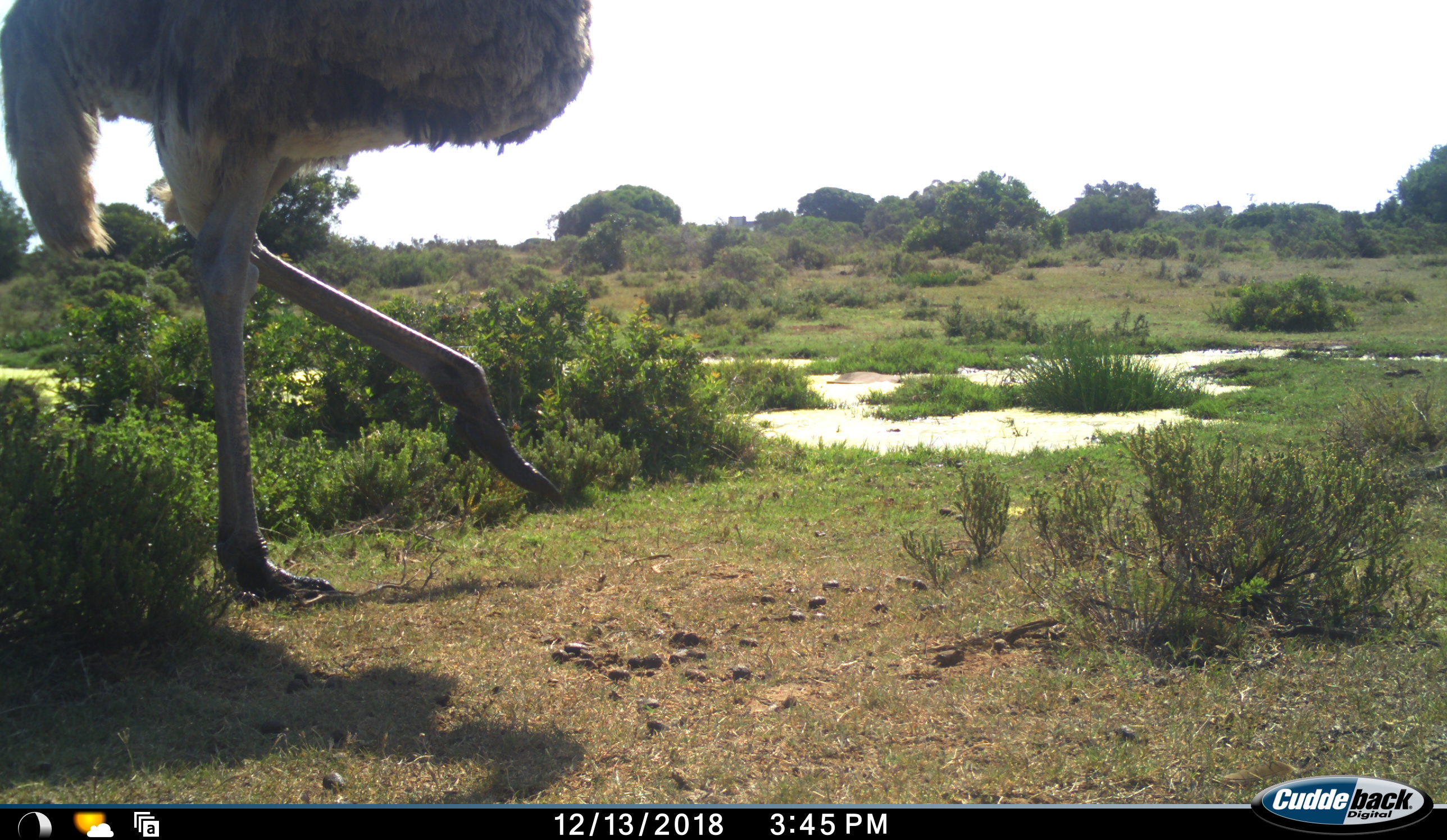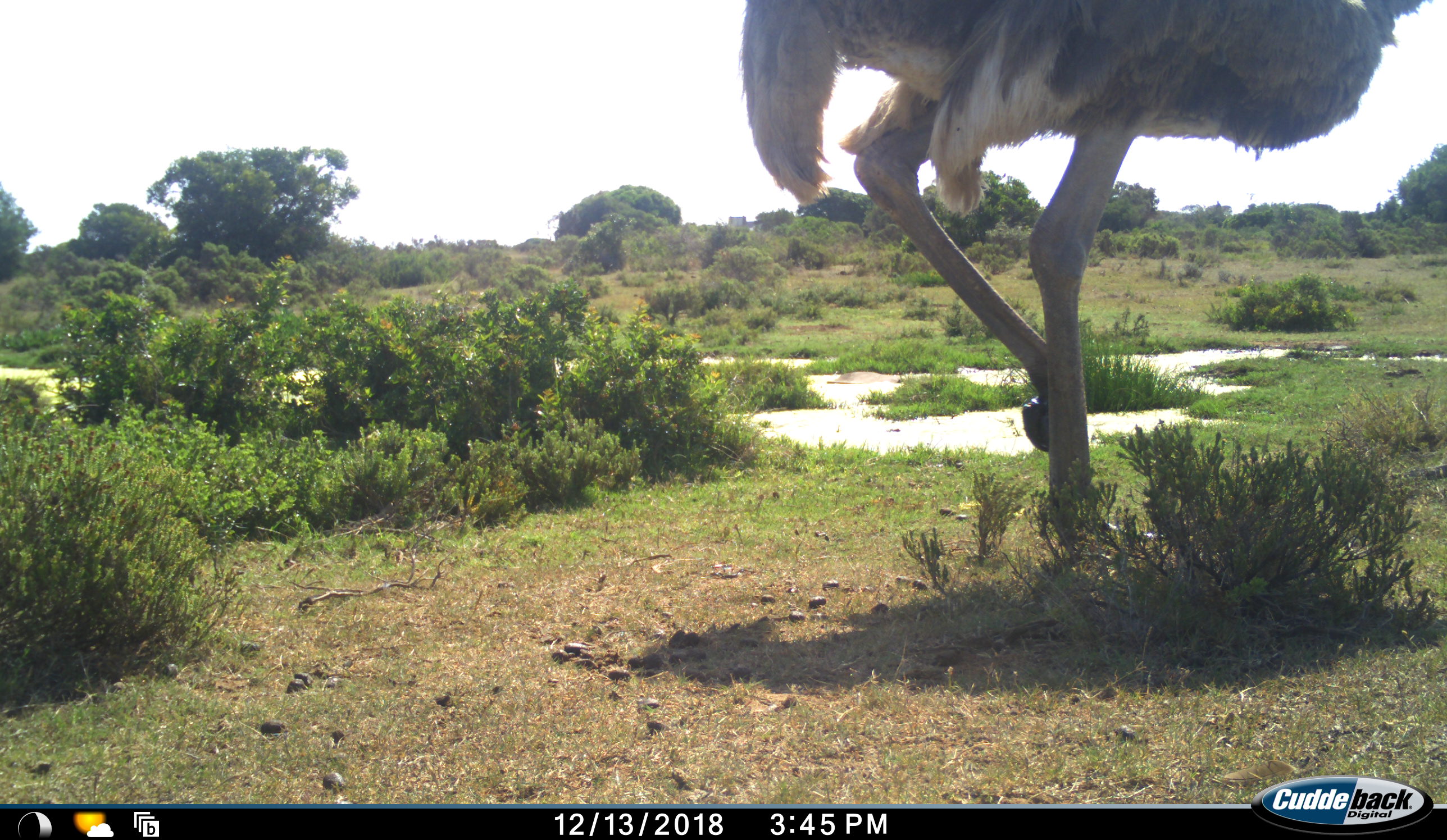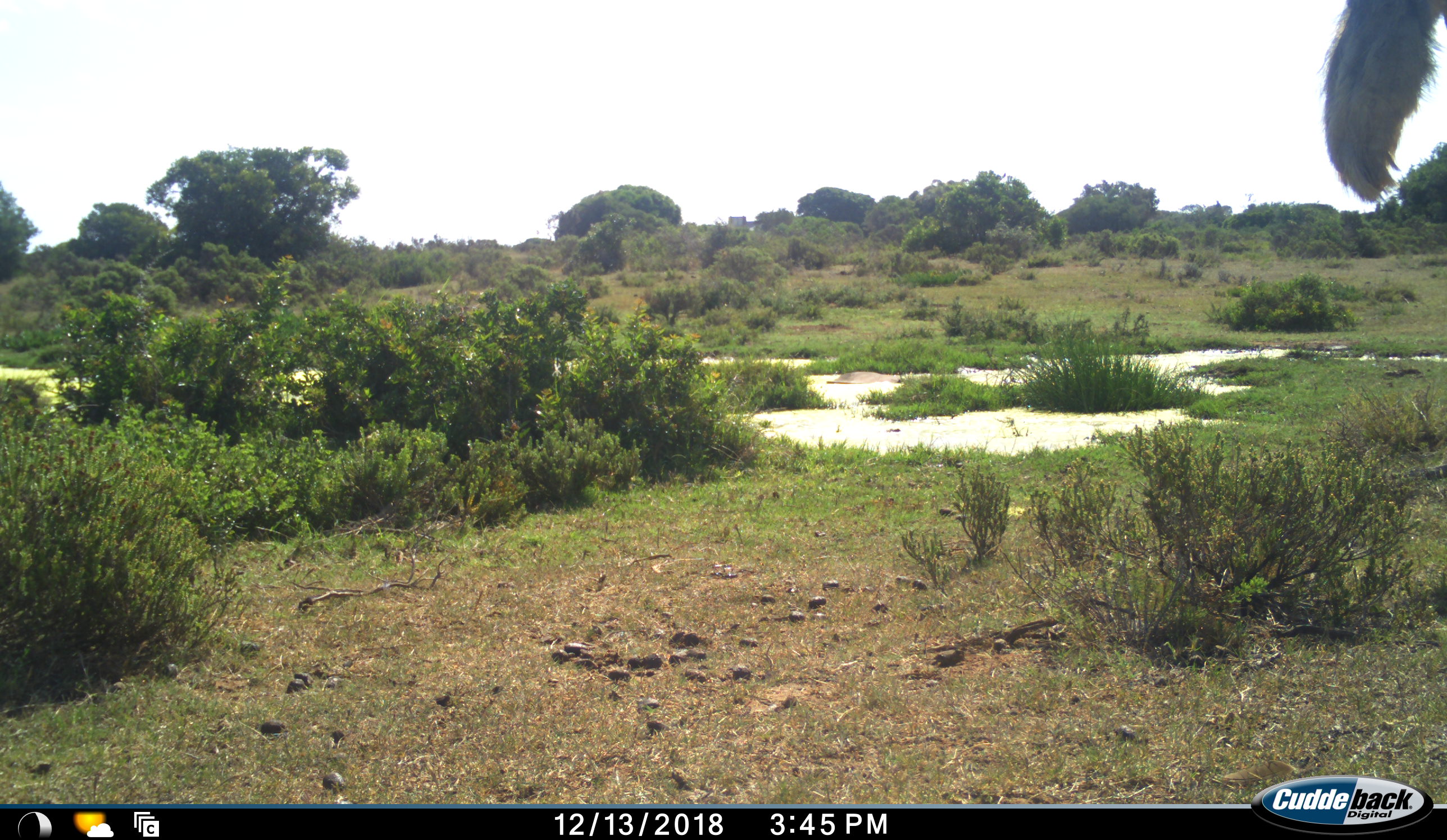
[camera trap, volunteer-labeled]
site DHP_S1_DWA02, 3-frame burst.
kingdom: Animalia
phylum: Chordata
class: Aves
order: Struthioniformes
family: Struthionidae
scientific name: Struthionidae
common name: ostrich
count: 1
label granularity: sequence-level